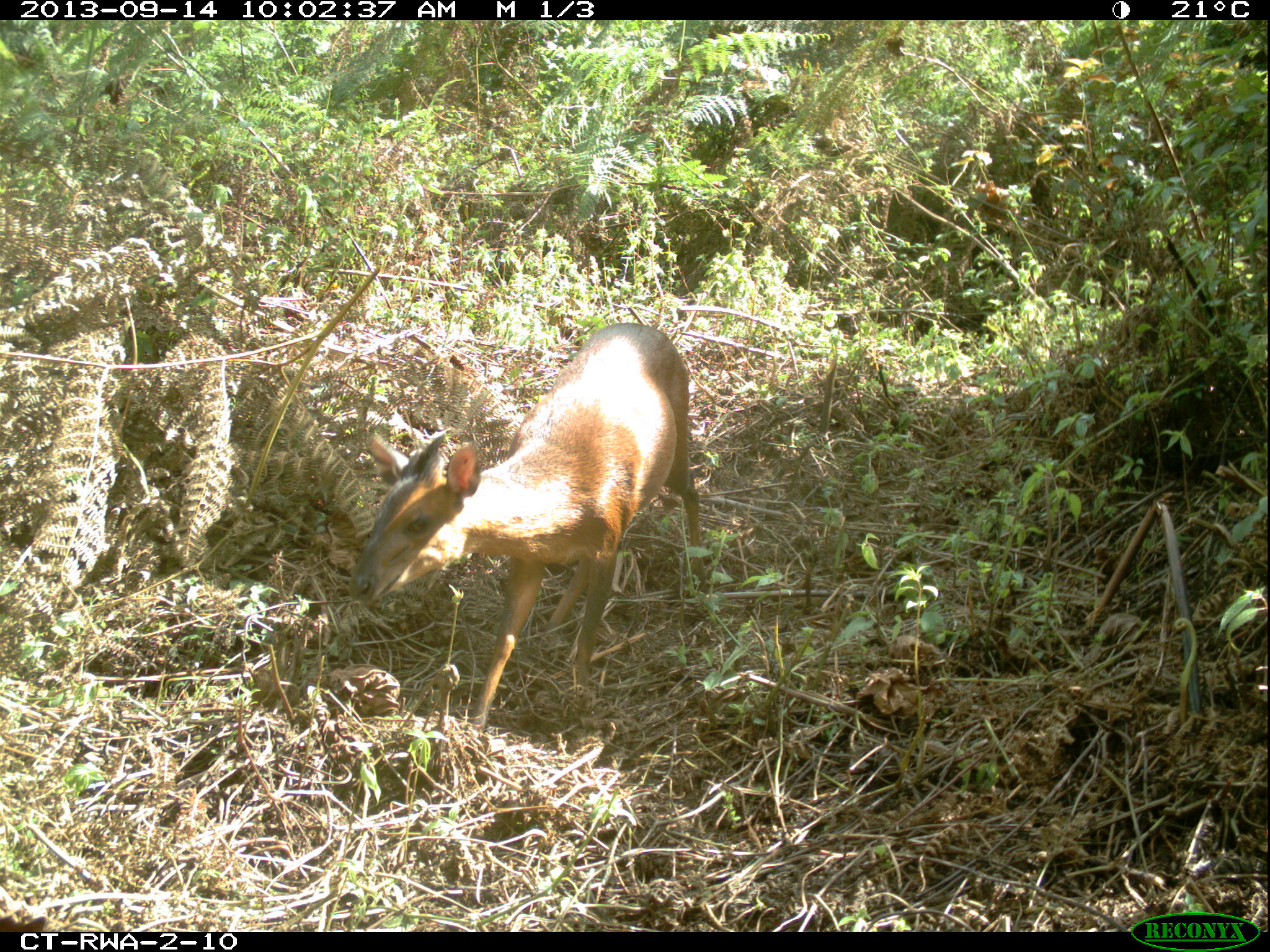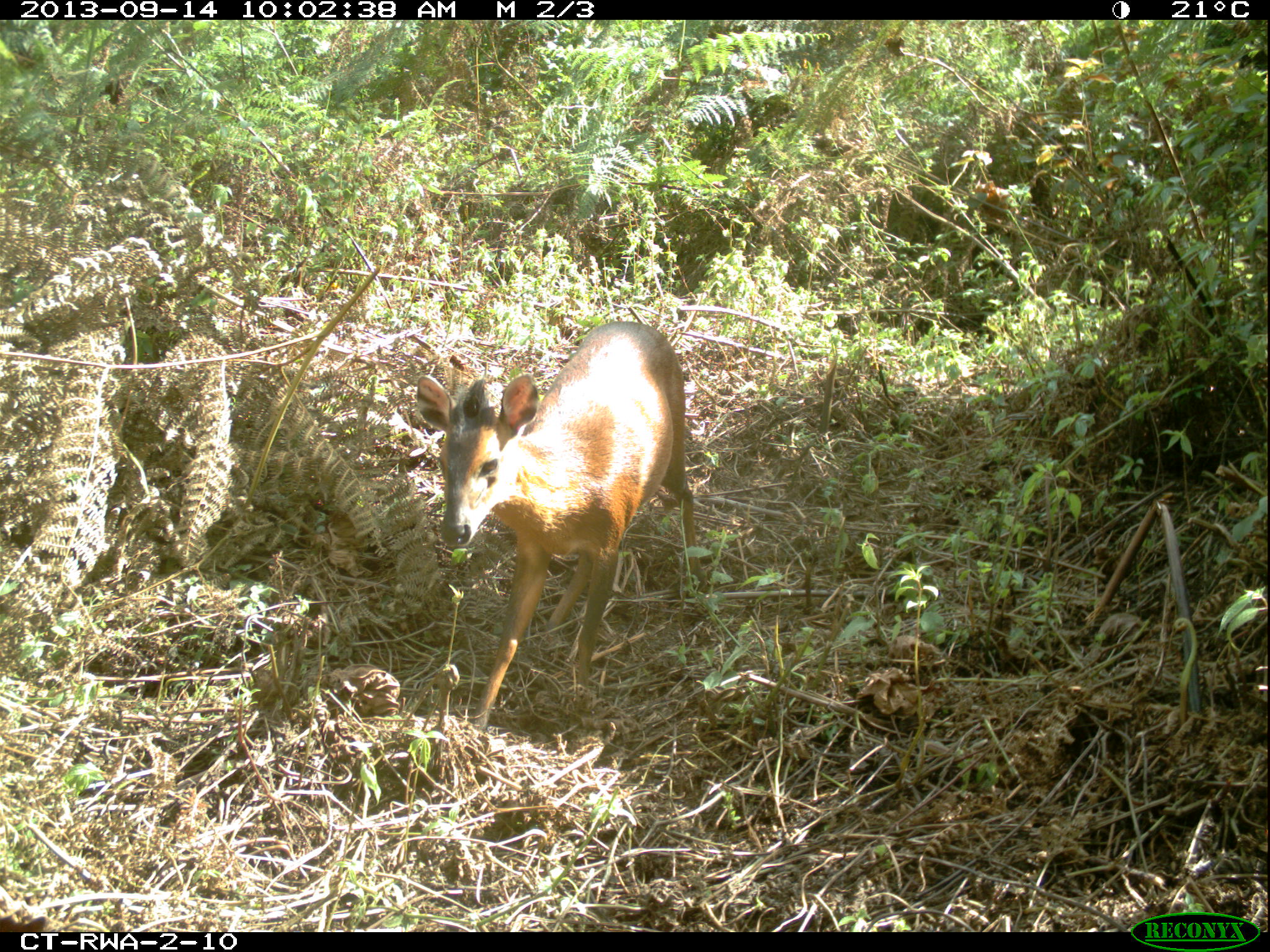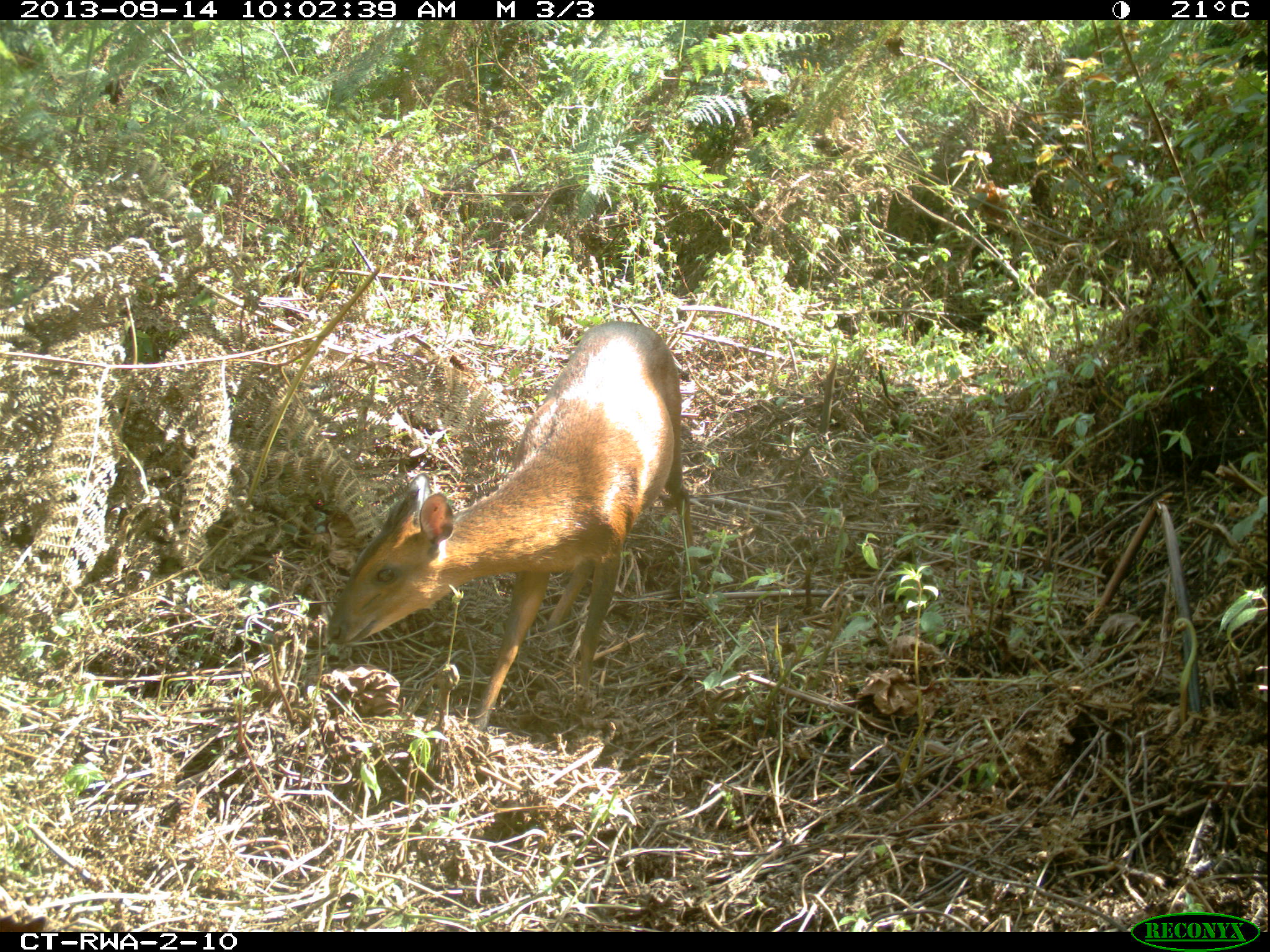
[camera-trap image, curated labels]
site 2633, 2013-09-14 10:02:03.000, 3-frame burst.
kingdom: Animalia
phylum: Chordata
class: Mammalia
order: Artiodactyla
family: Bovidae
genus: Cephalophus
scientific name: Cephalophus nigrifrons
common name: black-fronted duiker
Cephalophus nigrifrons (black-fronted duiker), count 1.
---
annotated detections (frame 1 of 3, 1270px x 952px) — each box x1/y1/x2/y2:
cephalophus nigrifrons: 344/320/702/733